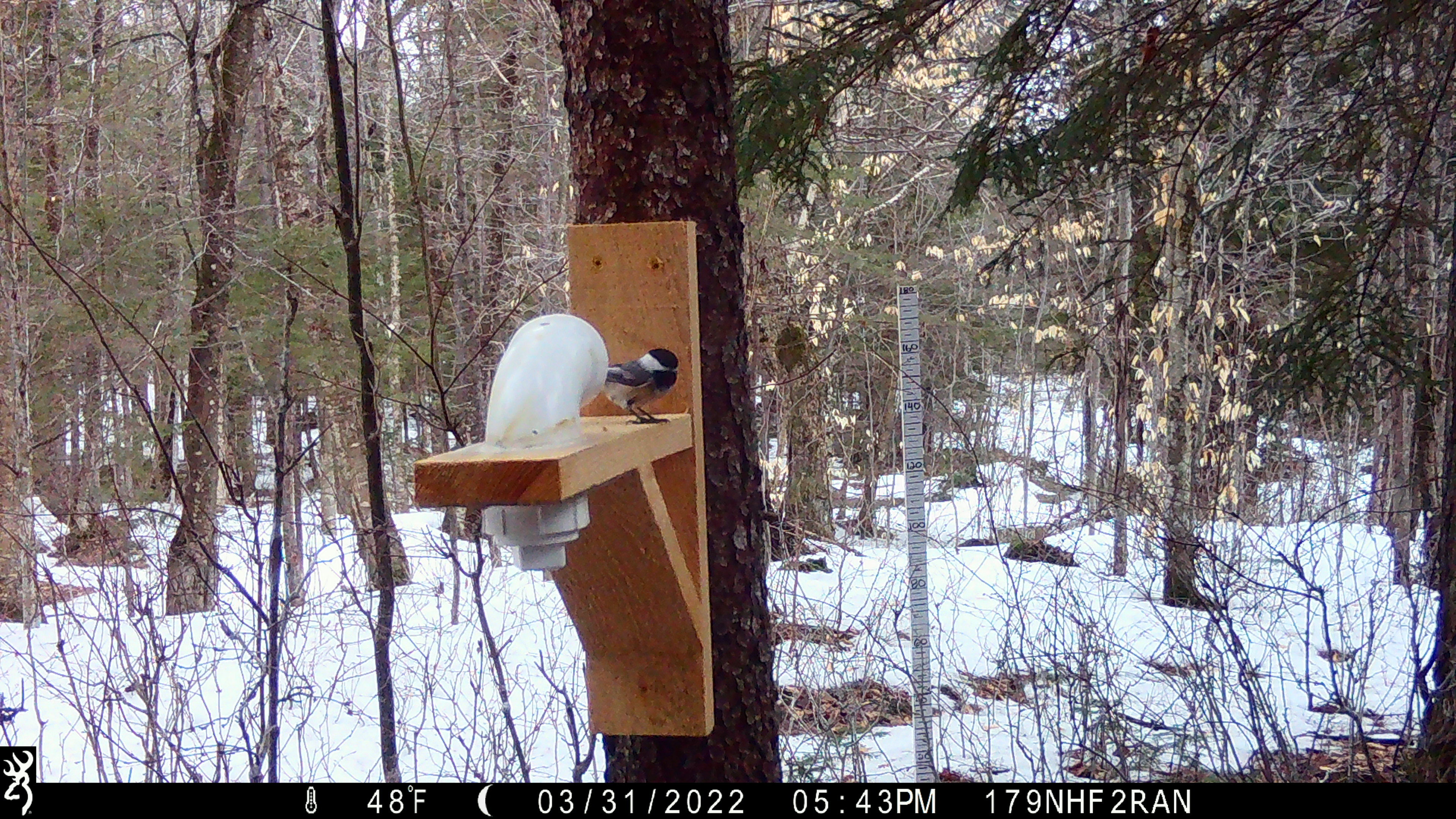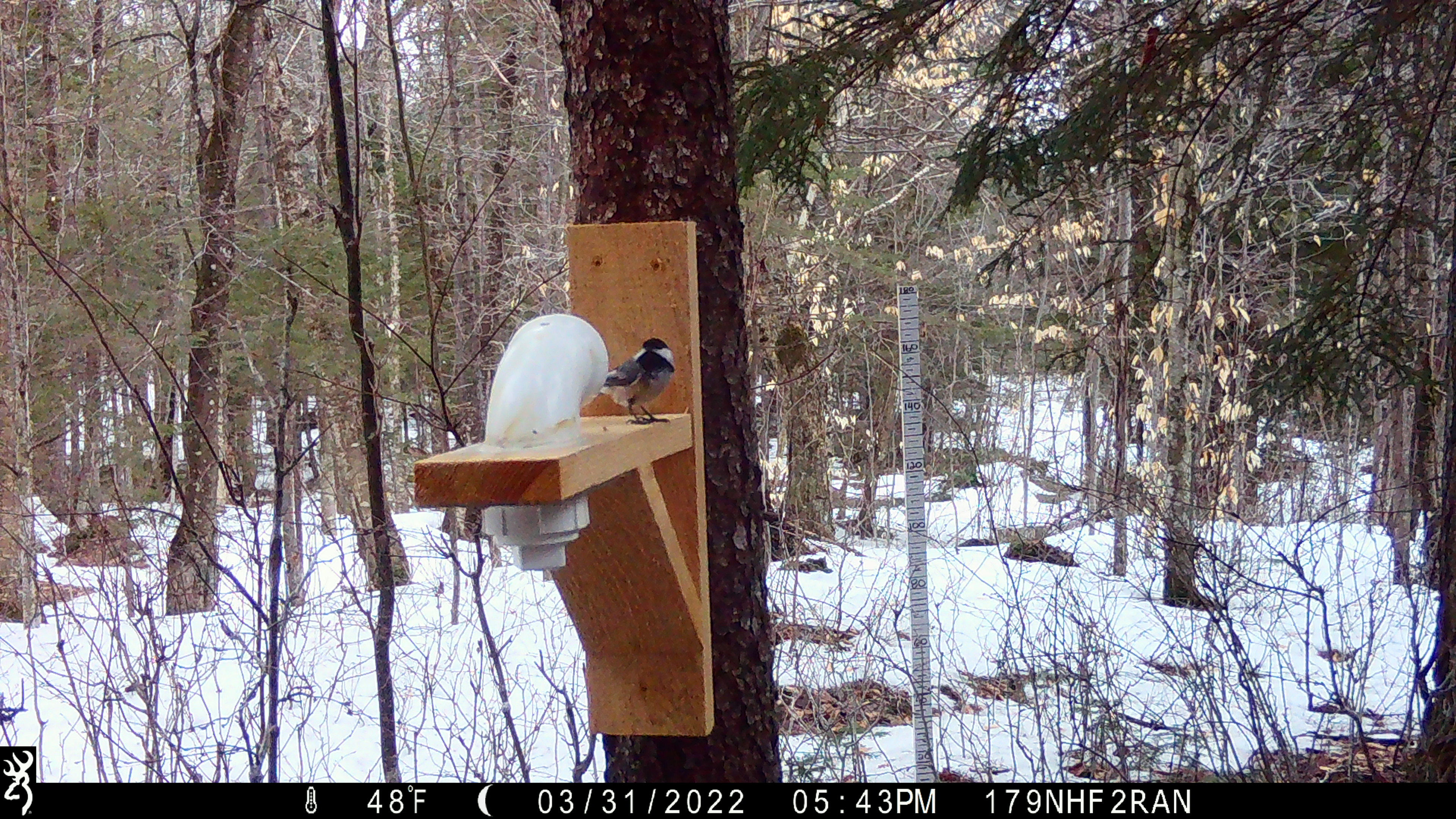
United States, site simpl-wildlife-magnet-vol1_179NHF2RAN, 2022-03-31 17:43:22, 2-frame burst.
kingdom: Animalia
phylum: Chordata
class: Aves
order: Passeriformes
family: Paridae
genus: Poecile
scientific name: Poecile atricapillus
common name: black-capped chickadee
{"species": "black-capped chickadee (Poecile atricapillus)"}